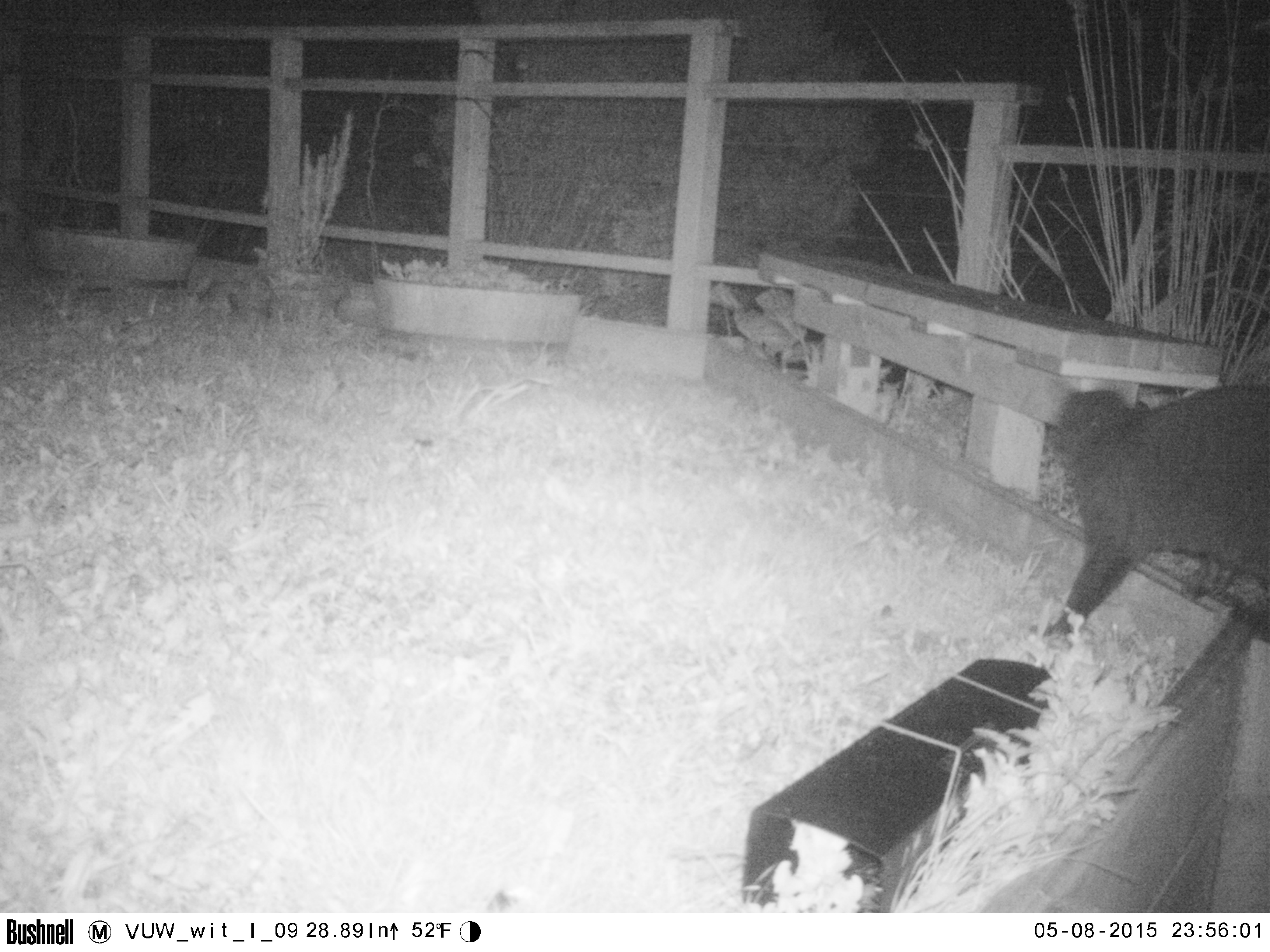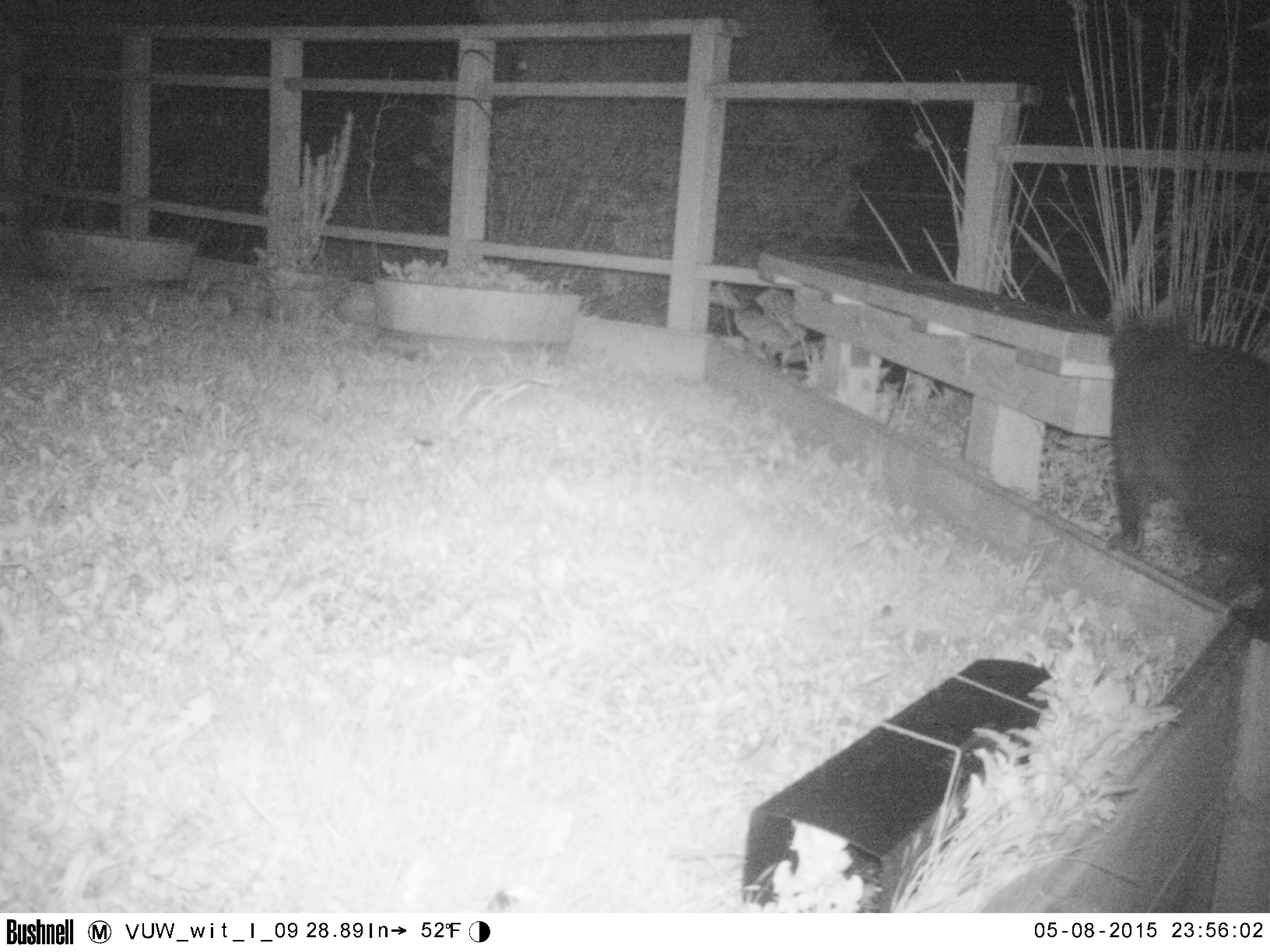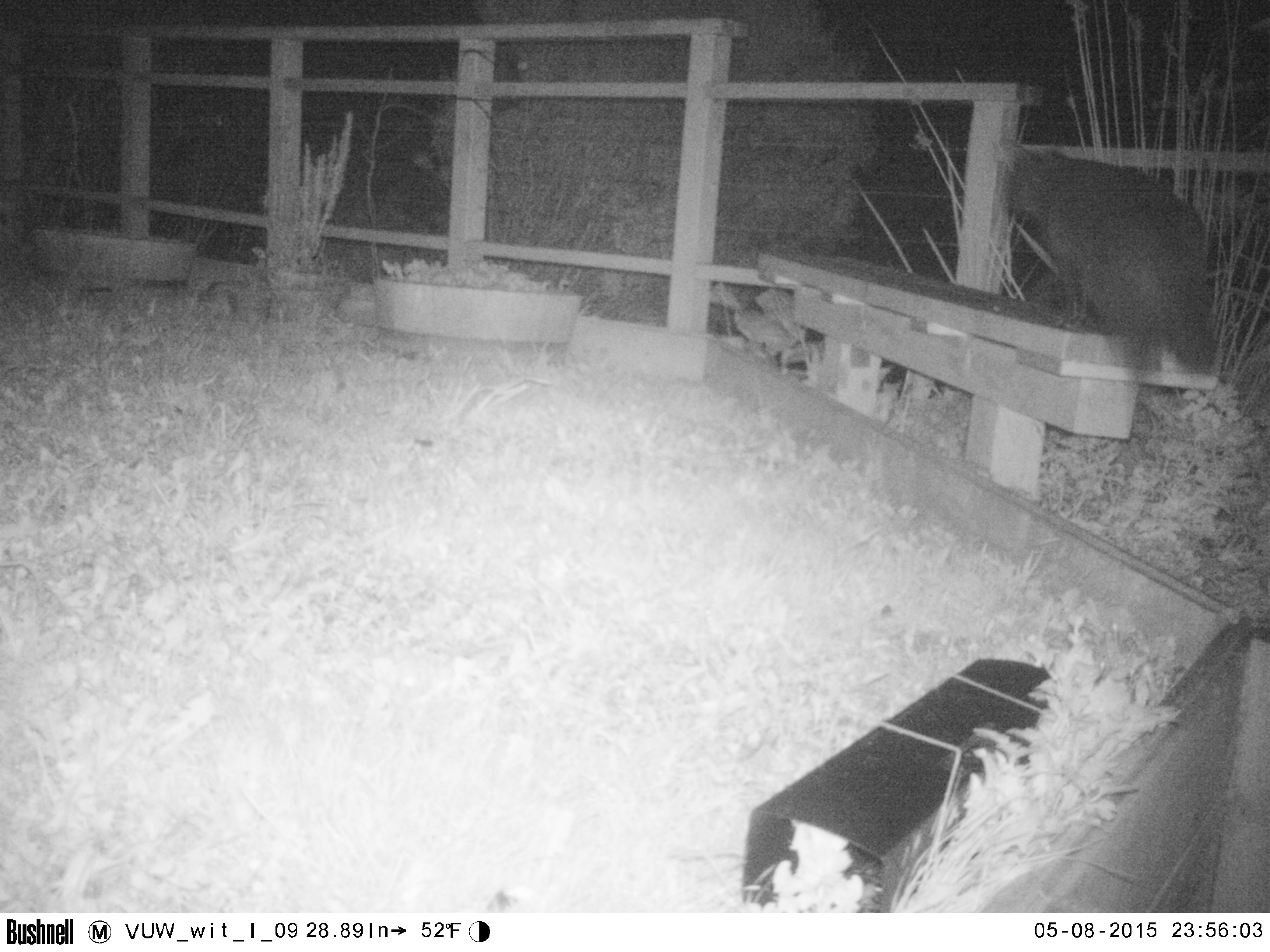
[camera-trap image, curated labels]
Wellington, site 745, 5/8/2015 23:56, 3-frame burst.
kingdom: Animalia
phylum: Chordata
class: Mammalia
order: Carnivora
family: Felidae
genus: Felis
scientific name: Felis catus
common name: cat